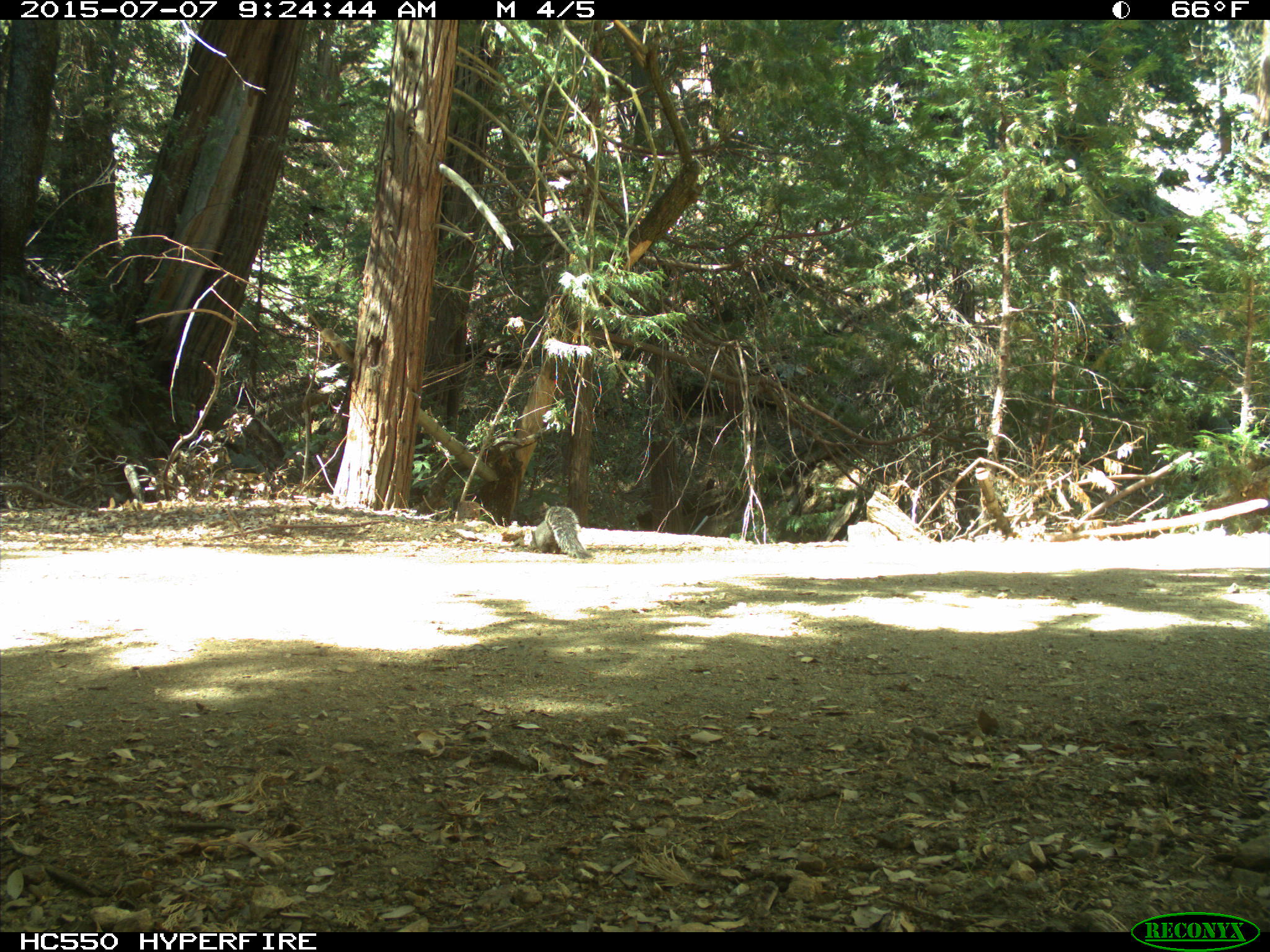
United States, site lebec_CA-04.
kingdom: Animalia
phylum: Chordata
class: Mammalia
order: Rodentia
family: Sciuridae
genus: Sciurus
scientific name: Sciurus carolinensis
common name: eastern gray squirrel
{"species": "Sciurus carolinensis (eastern gray squirrel)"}